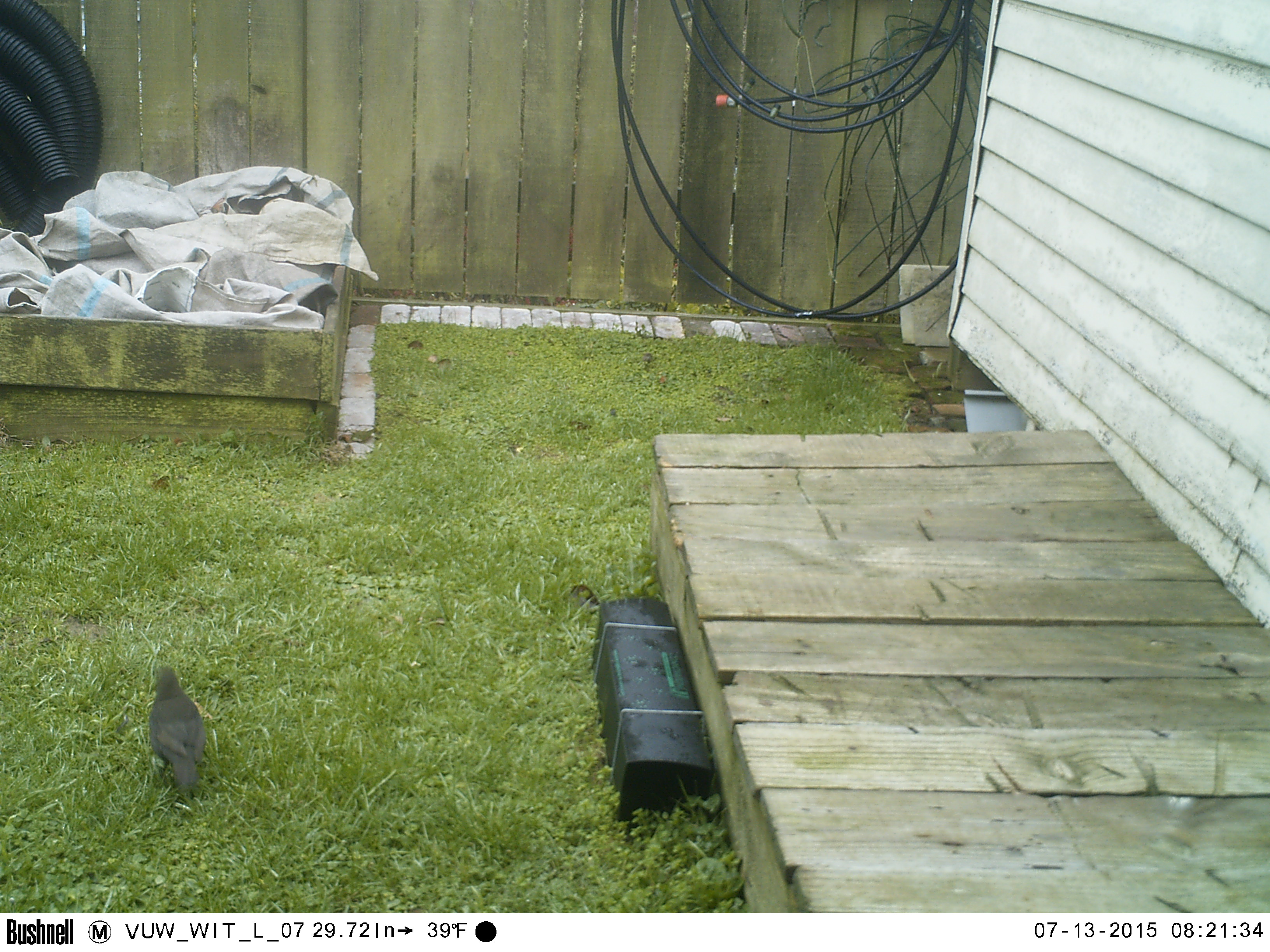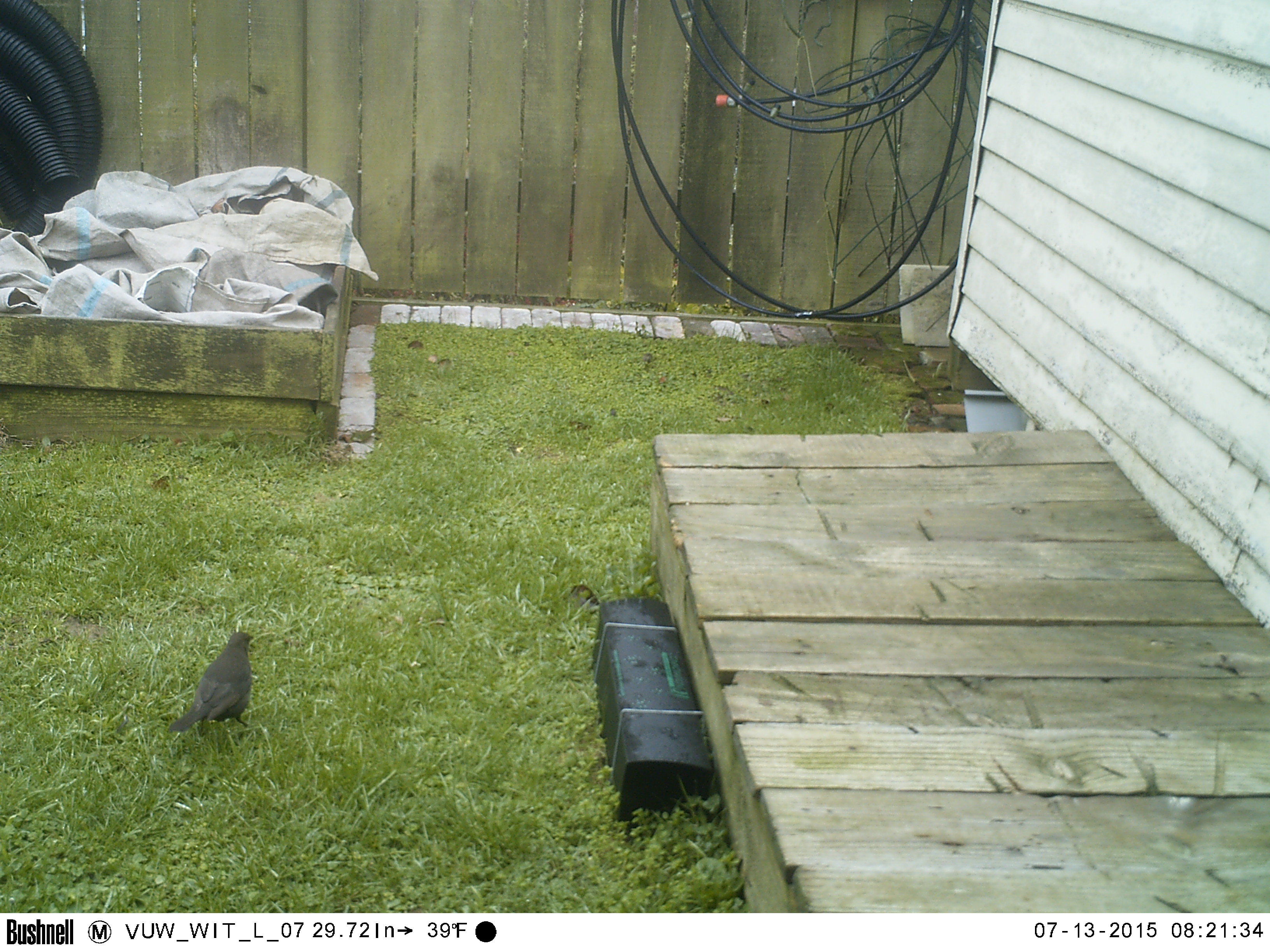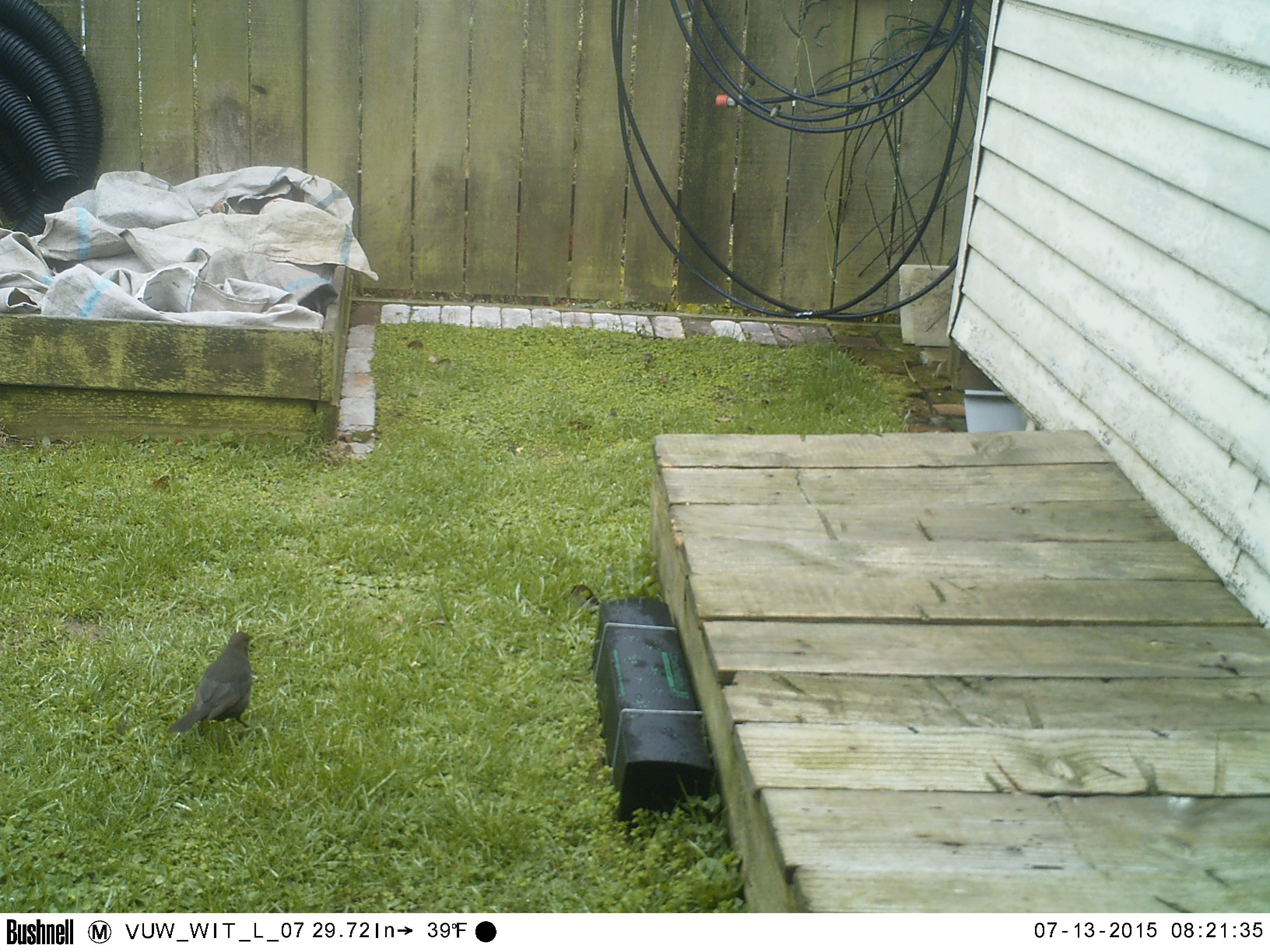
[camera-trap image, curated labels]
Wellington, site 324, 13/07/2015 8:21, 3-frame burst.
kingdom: Animalia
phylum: Chordata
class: Aves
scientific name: Aves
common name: bird